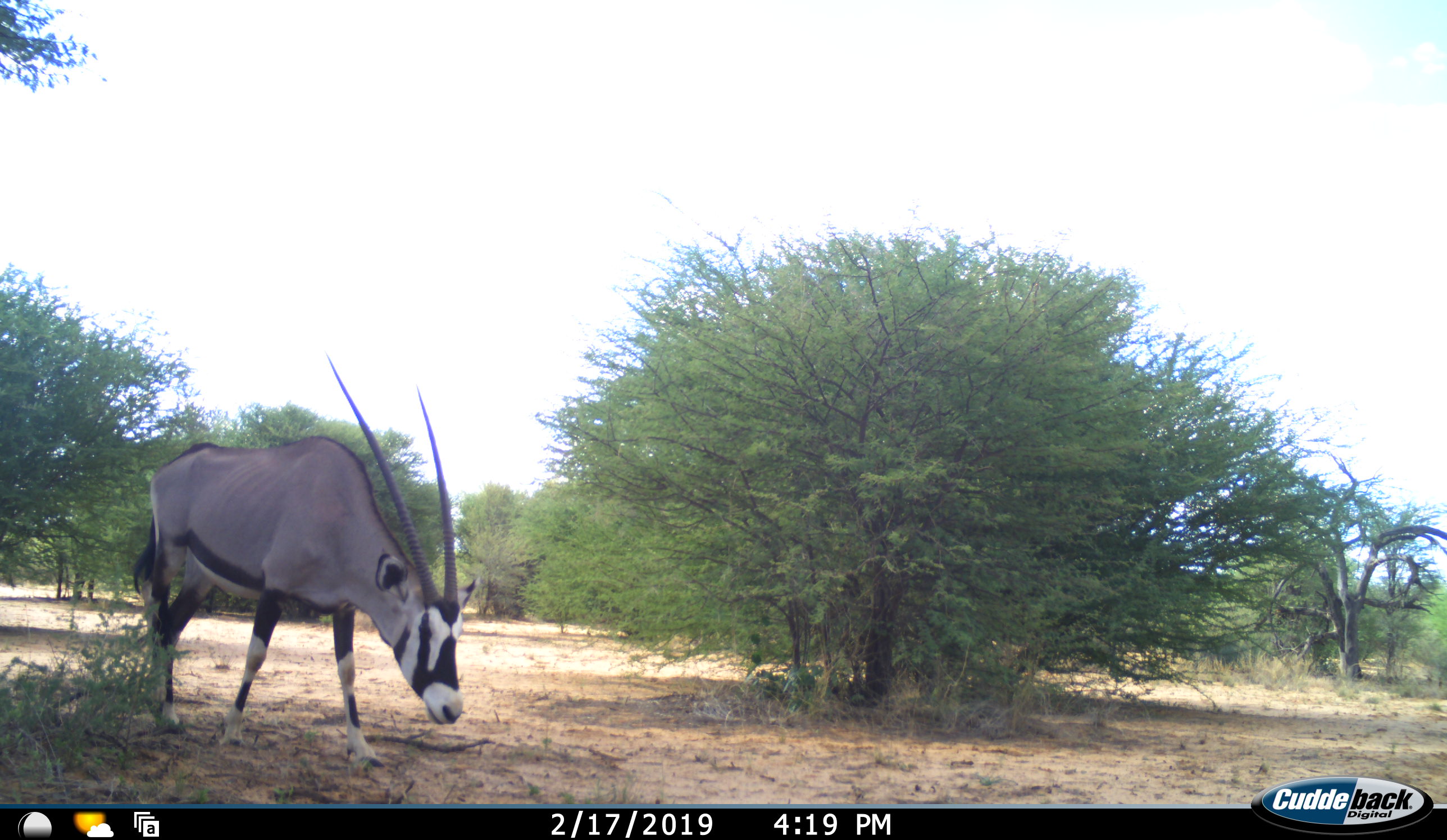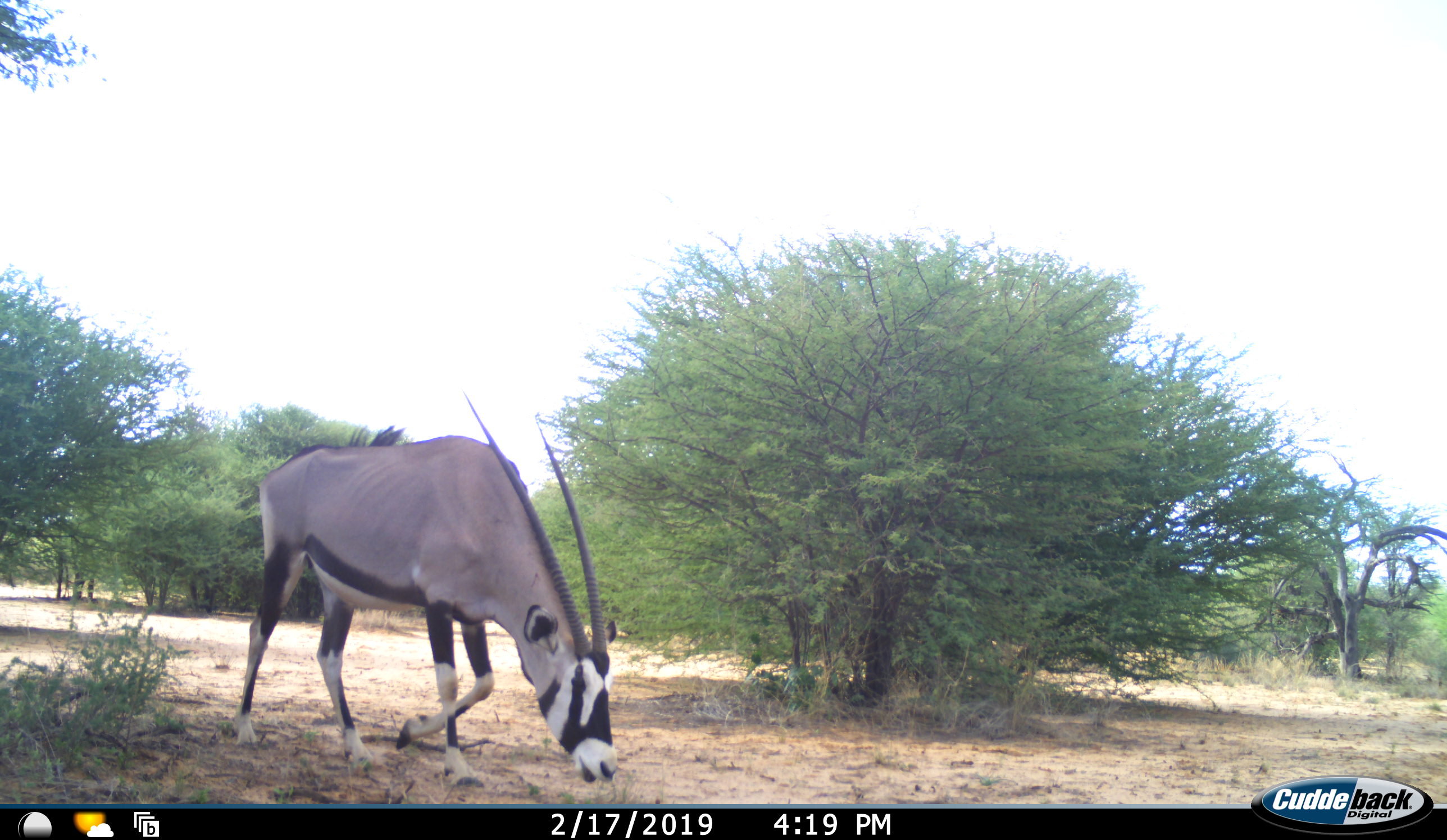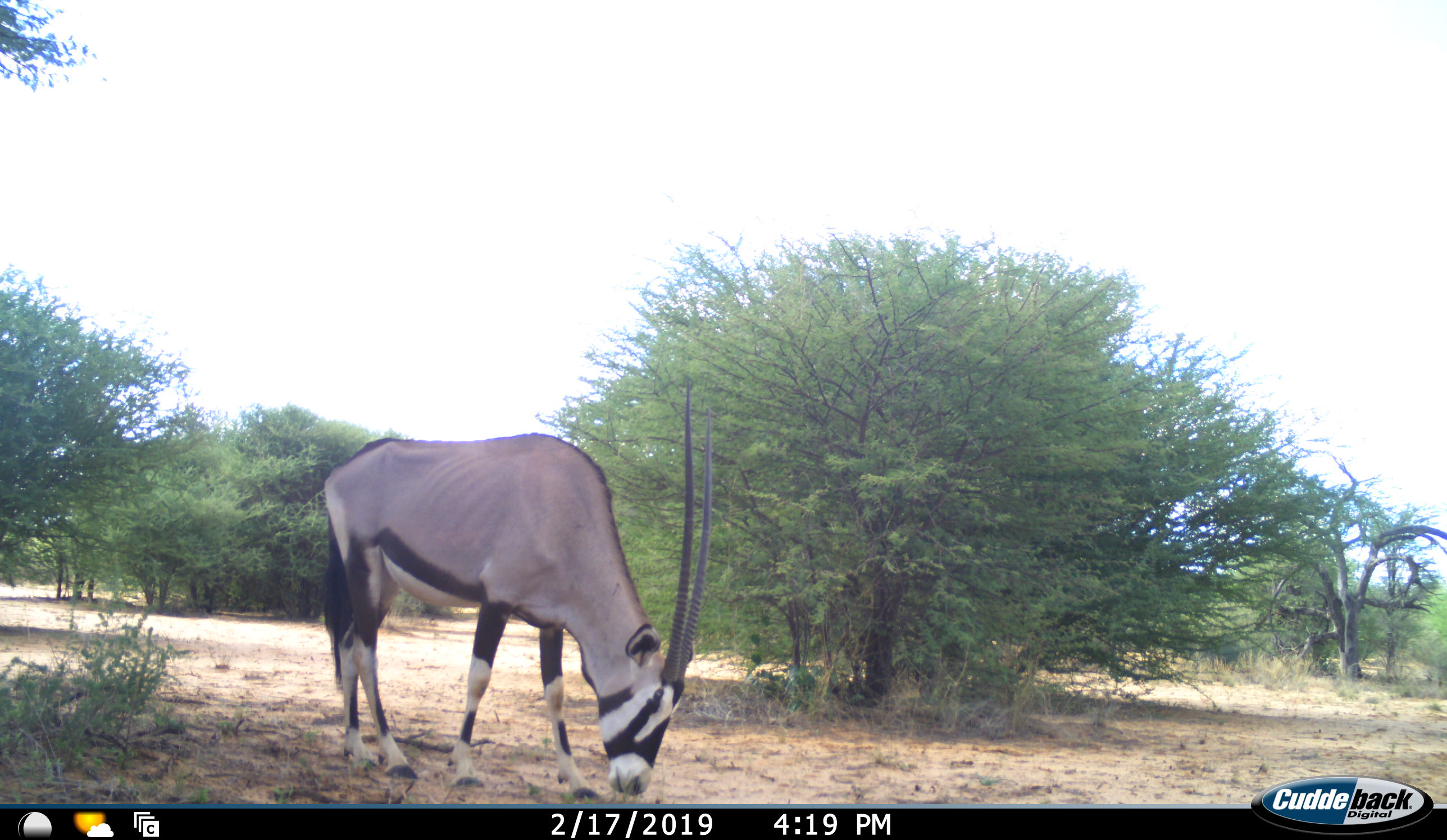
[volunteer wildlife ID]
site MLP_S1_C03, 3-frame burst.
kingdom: Animalia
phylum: Chordata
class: Mammalia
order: Artiodactyla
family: Bovidae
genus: Oryx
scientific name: Oryx gazella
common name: gemsbok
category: oryx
Oryx (gemsbok) (Oryx gazella), count 1. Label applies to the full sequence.